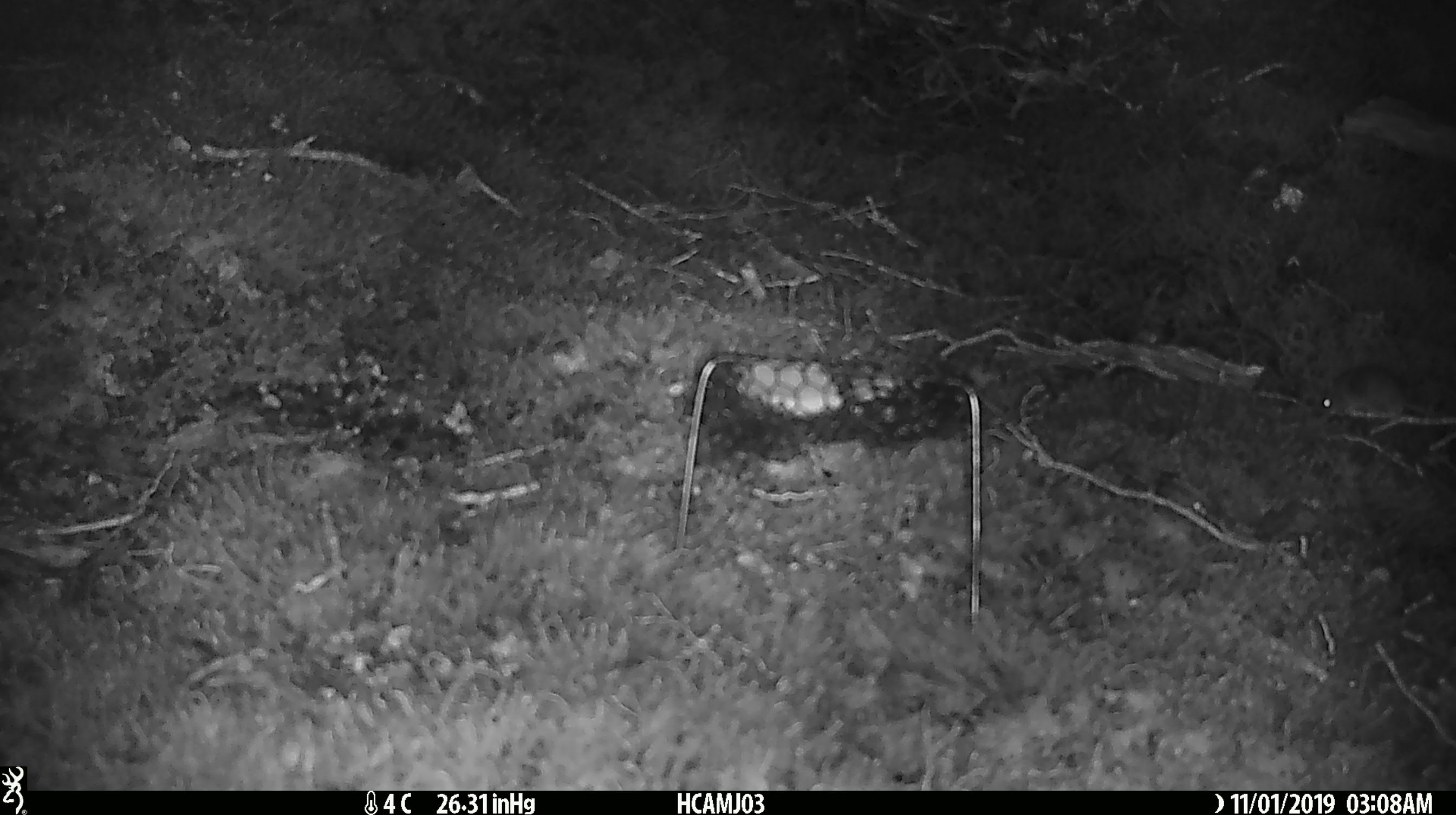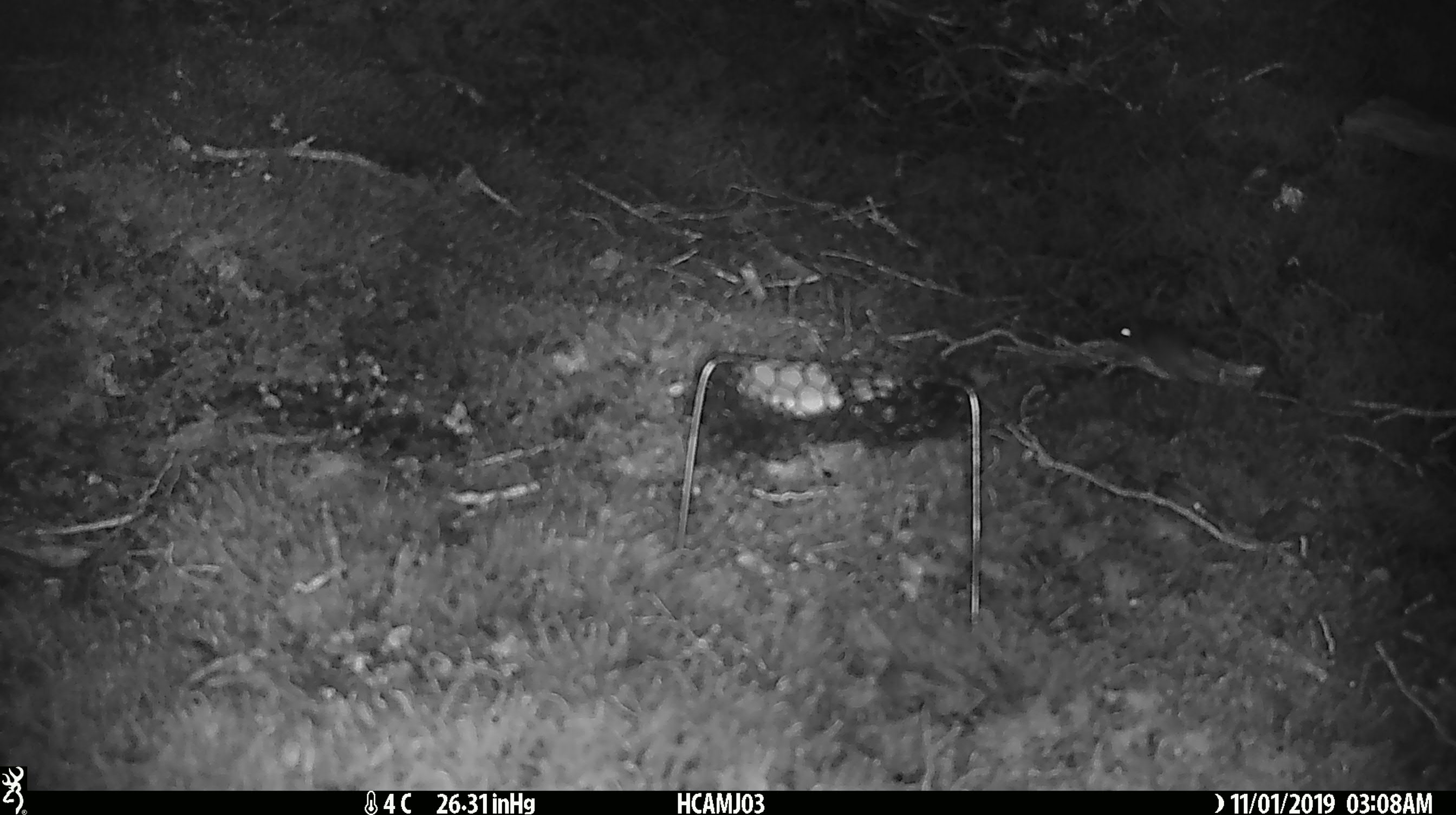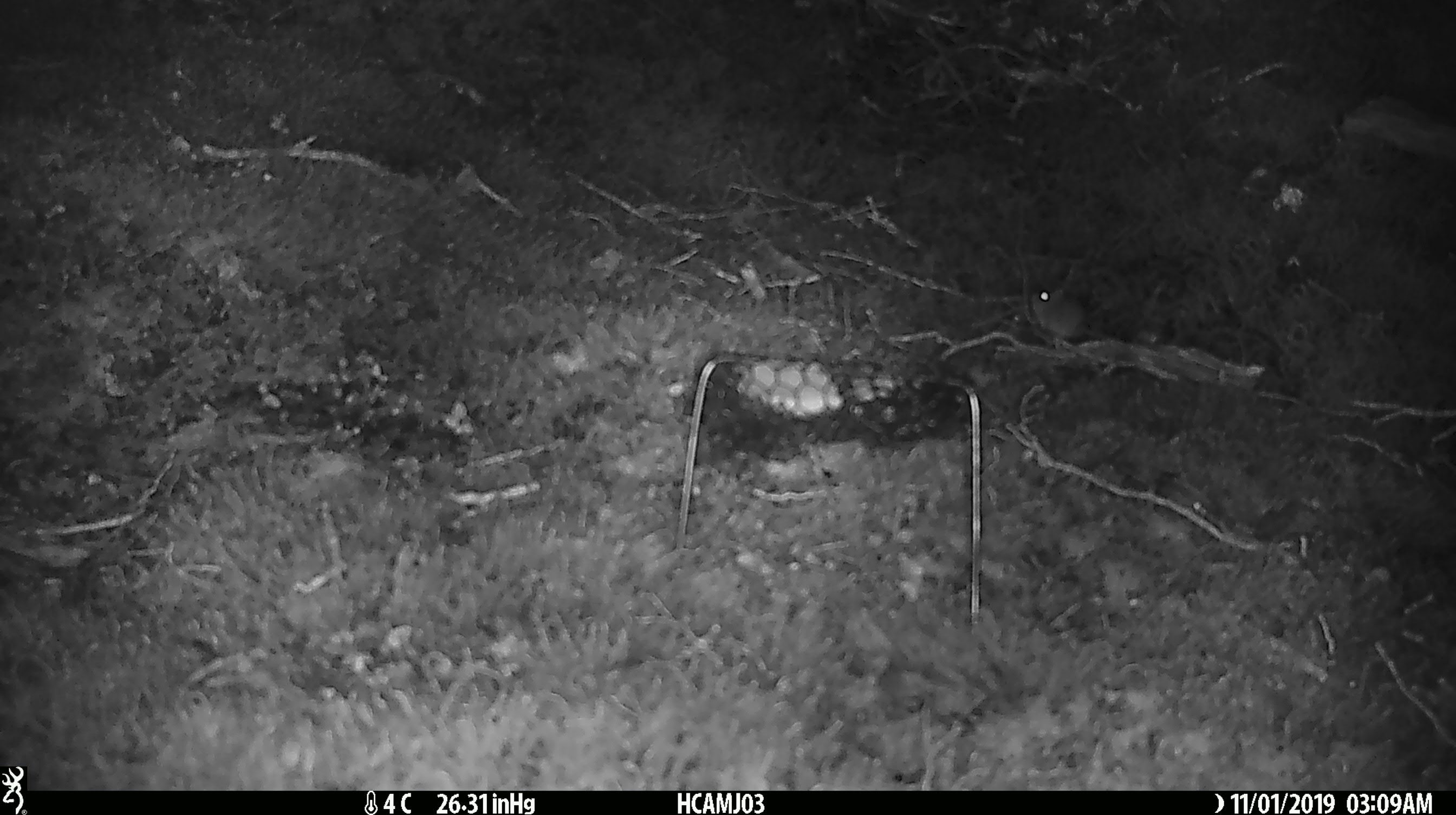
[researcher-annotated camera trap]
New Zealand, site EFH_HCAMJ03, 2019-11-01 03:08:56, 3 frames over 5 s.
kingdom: Animalia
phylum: Chordata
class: Mammalia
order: Rodentia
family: Muridae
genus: Mus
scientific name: Mus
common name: mouse